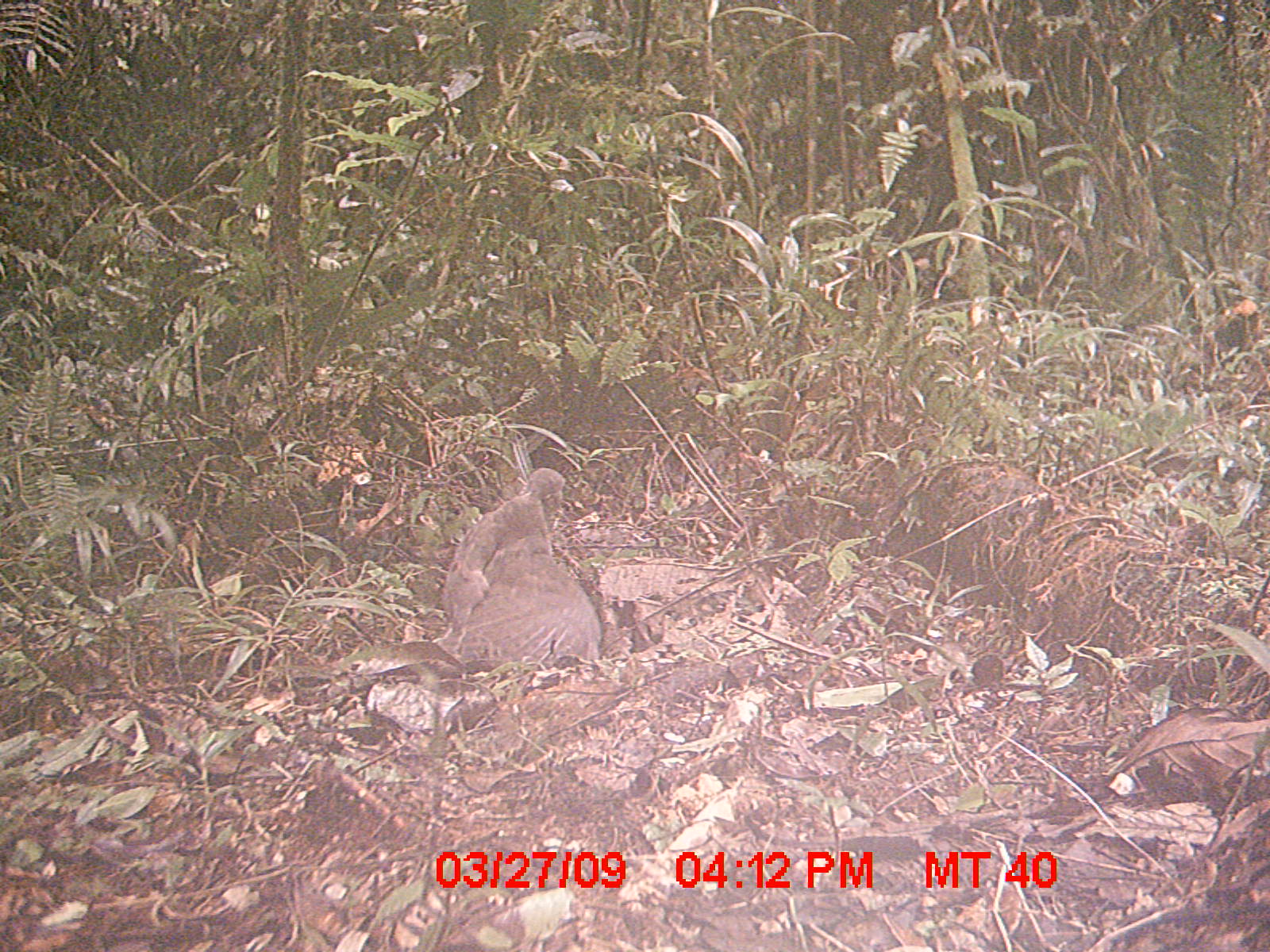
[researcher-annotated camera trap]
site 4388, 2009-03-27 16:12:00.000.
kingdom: Animalia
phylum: Chordata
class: Aves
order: Coraciiformes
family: Brachypteraciidae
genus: Brachypteracias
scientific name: Brachypteracias squamiger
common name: scaly ground-roller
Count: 1.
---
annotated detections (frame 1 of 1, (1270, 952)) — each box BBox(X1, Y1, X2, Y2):
brachypteracias squamiger: BBox(433, 466, 601, 662)